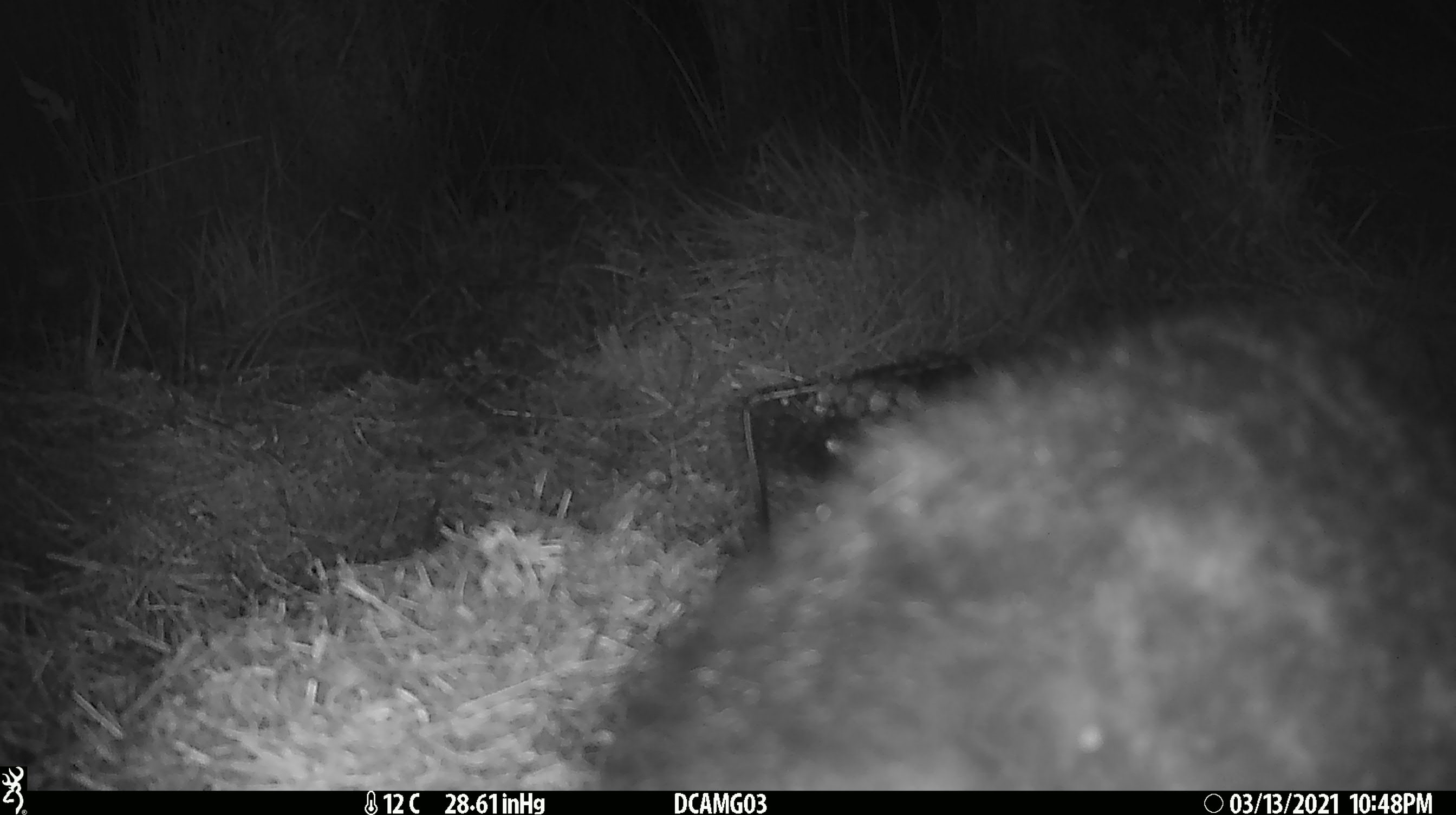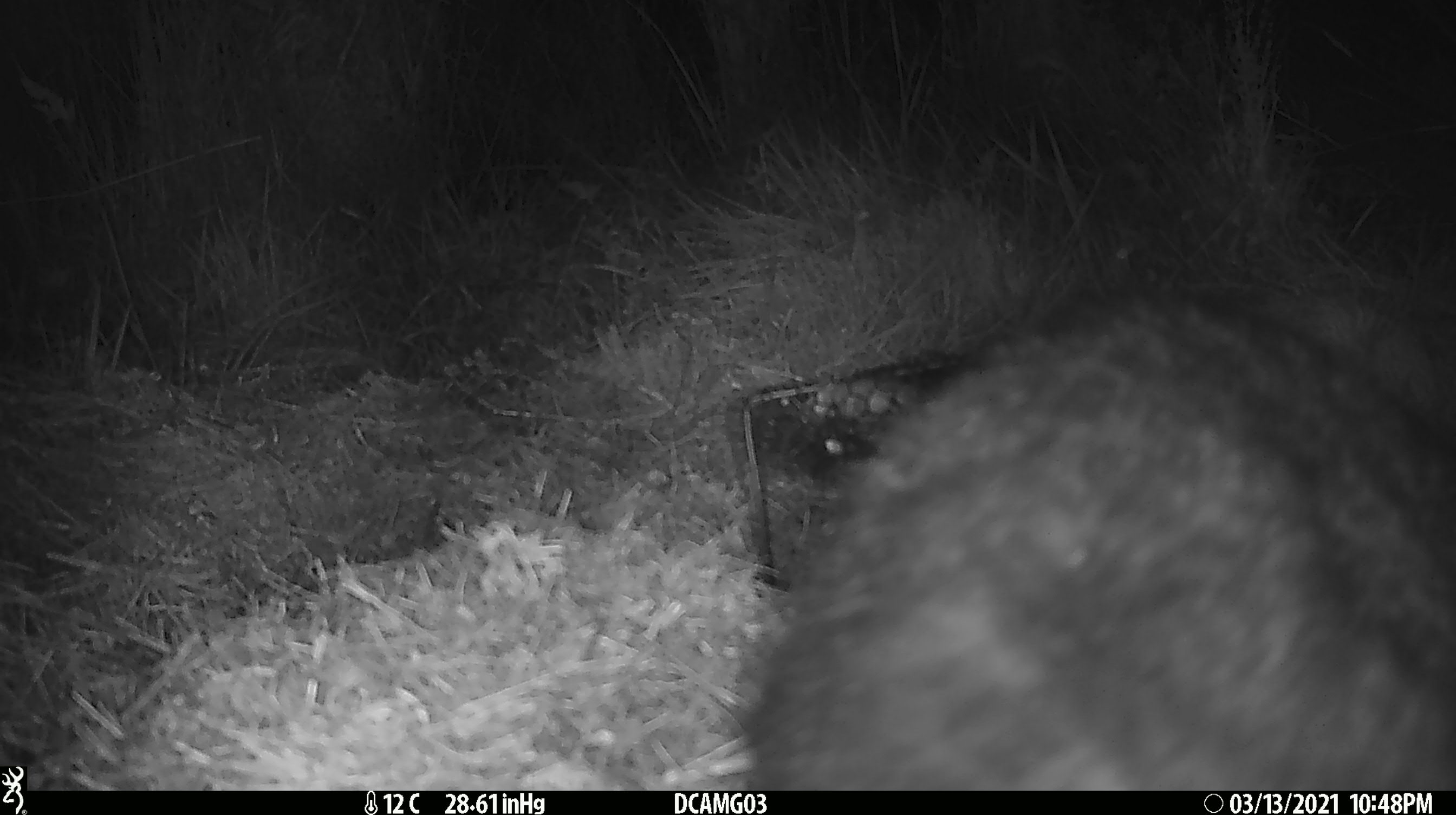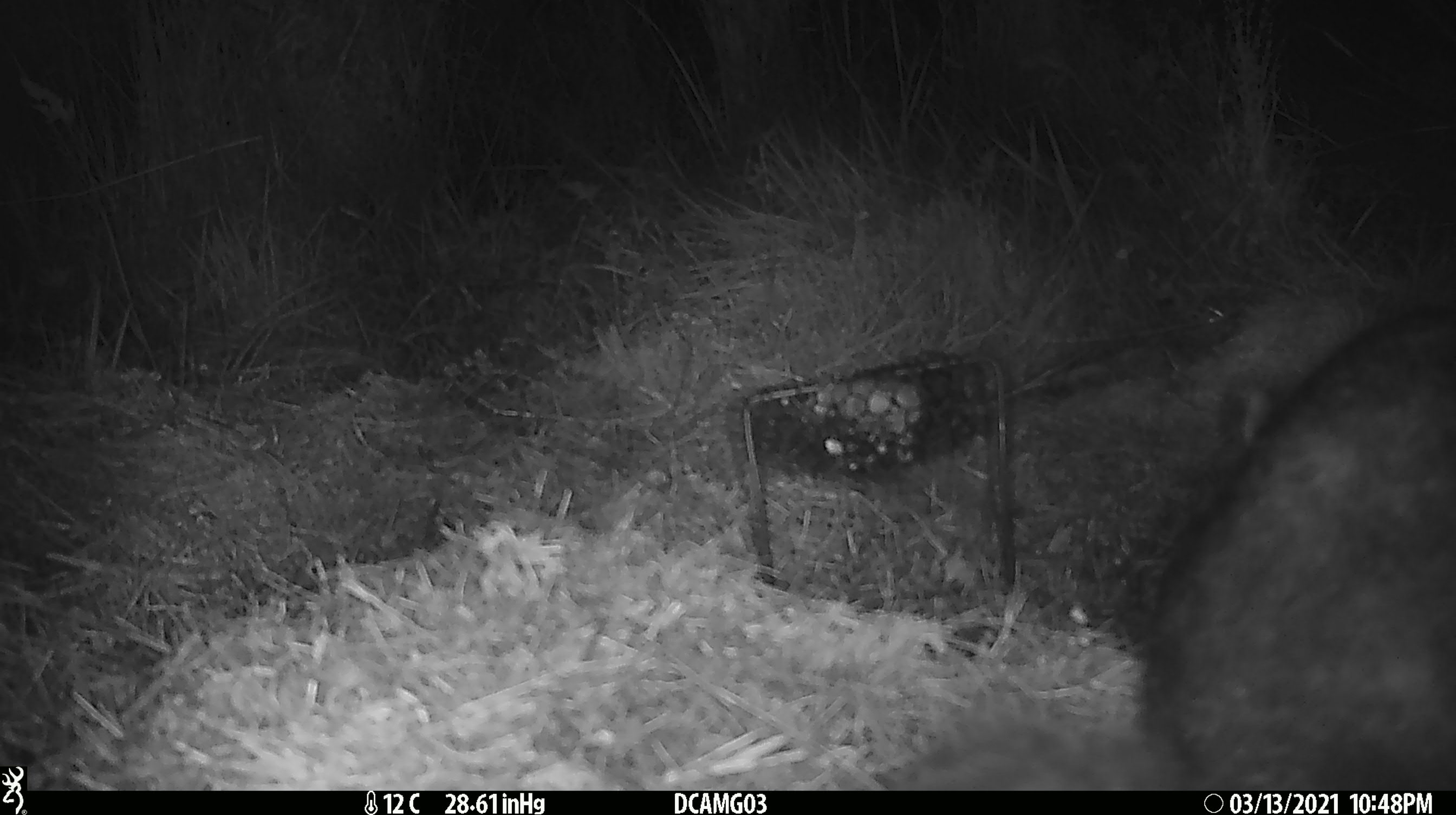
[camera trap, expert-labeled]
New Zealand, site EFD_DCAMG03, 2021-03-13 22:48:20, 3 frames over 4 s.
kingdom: Animalia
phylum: Chordata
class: Mammalia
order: Diprotodontia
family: Phalangeridae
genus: Trichosurus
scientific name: Trichosurus vulpecula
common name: common brushtail possum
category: possum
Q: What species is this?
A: Possum (common brushtail possum) (Trichosurus vulpecula).